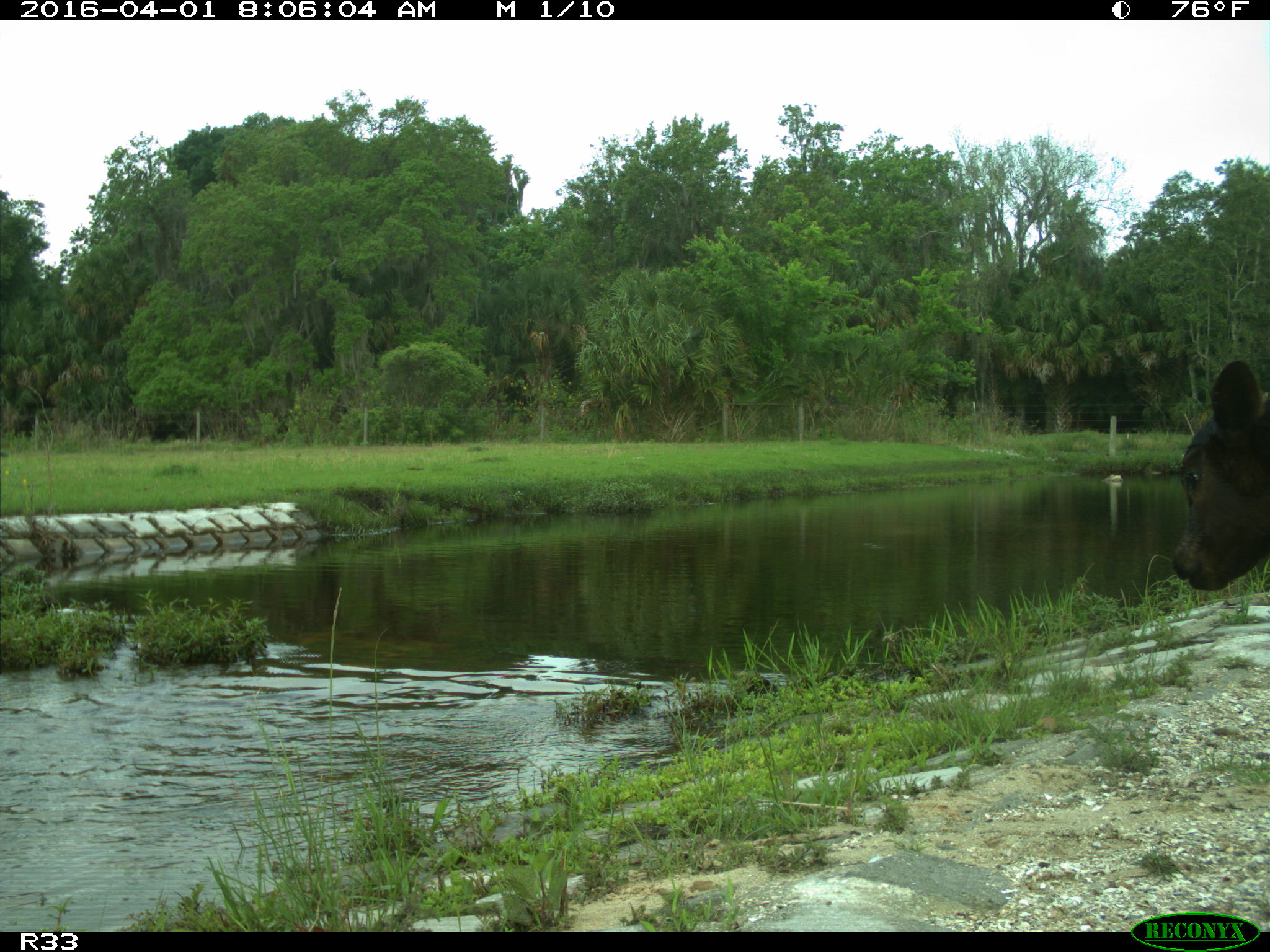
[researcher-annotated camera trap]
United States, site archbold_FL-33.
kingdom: Animalia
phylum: Chordata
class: Mammalia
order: Artiodactyla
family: Bovidae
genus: Bos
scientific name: Bos taurus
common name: domestic cow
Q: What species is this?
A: Bos taurus (domestic cow).